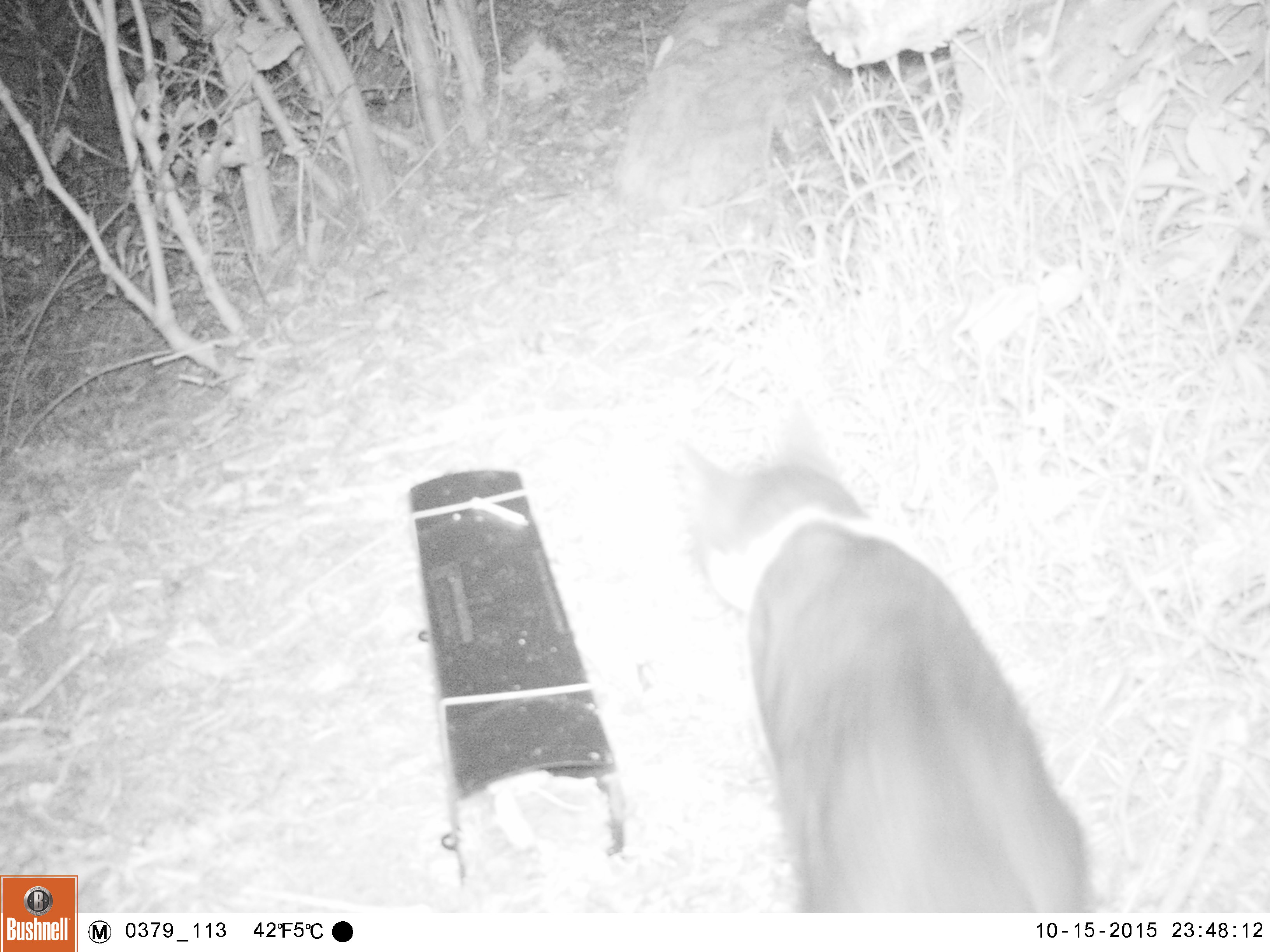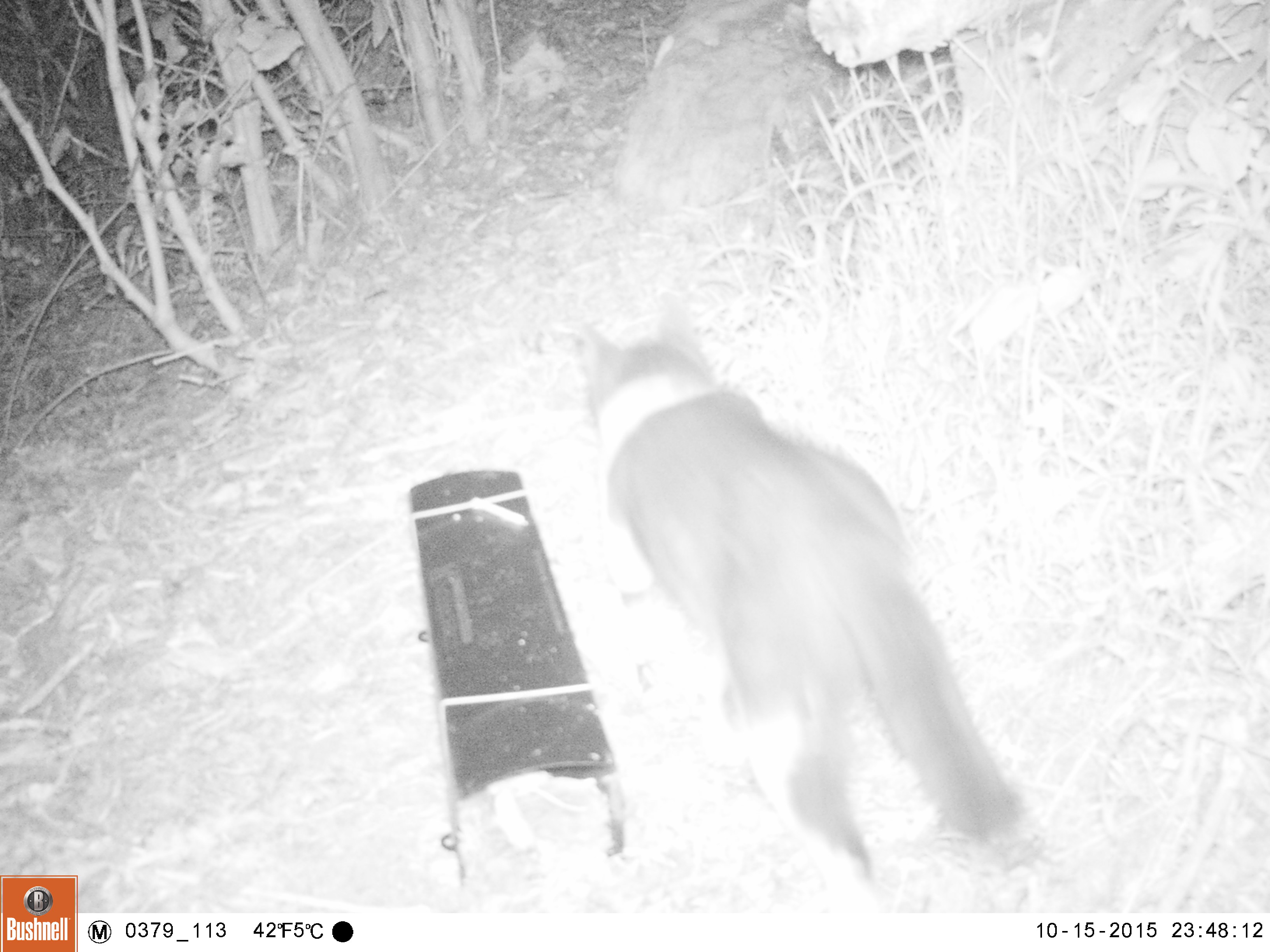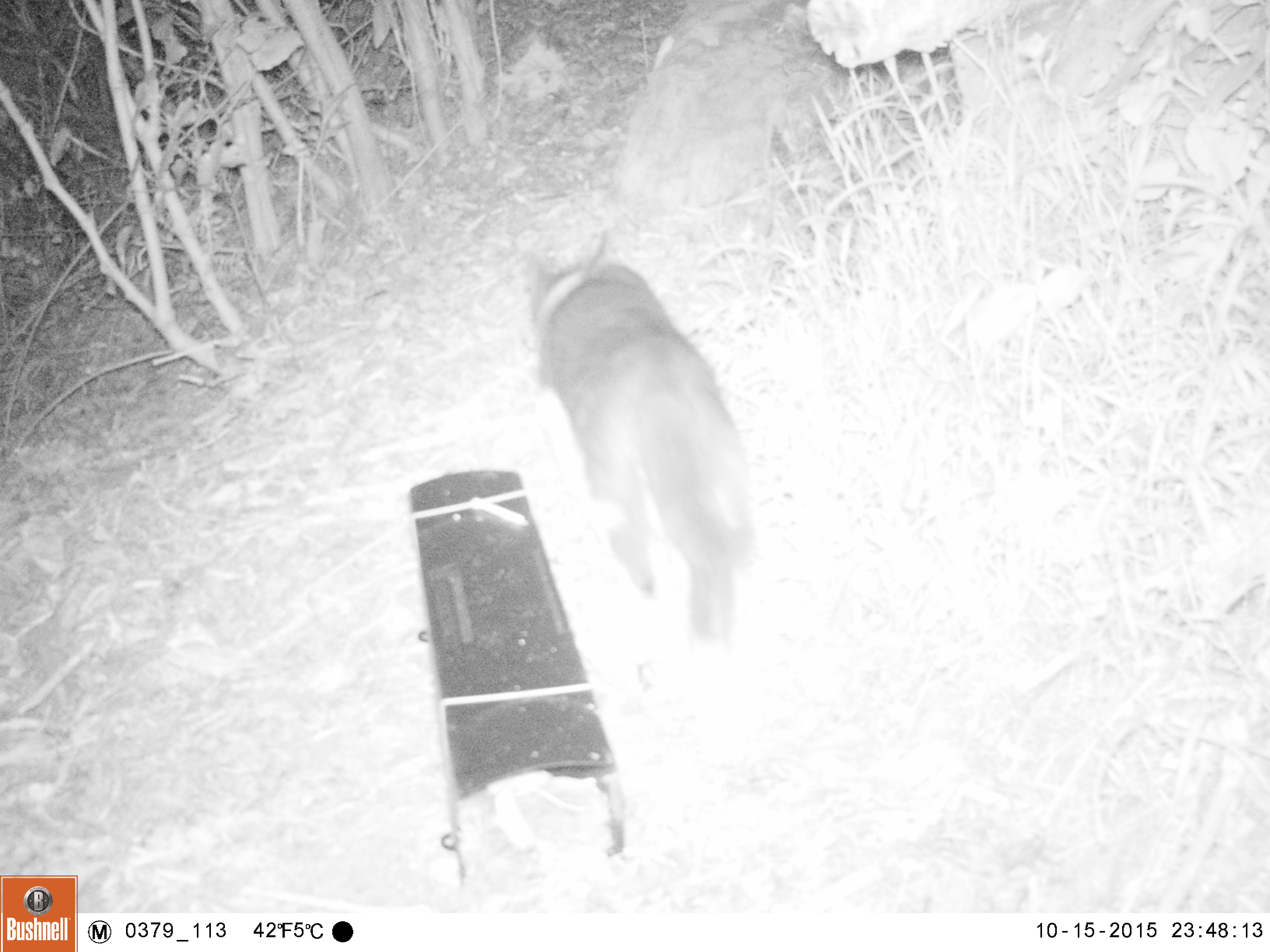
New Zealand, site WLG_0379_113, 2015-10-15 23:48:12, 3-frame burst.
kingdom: Animalia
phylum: Chordata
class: Mammalia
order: Carnivora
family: Felidae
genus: Felis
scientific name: Felis catus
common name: domestic cat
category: cat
Cat (domestic cat) (Felis catus).